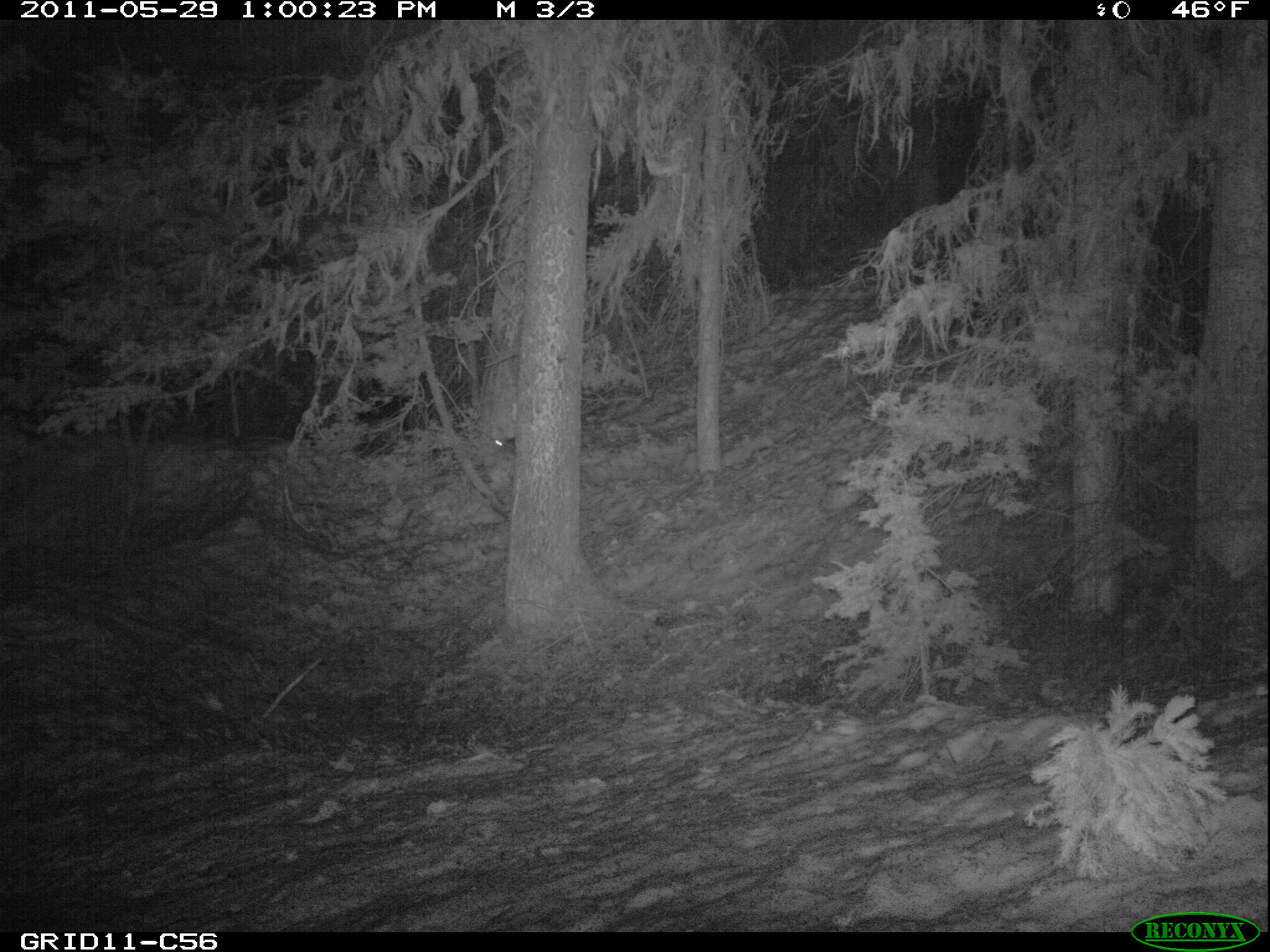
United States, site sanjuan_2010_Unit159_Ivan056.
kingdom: Animalia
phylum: Chordata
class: Mammalia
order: Lagomorpha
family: Leporidae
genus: Lepus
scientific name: Lepus americanus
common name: snowshoe hare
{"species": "Lepus americanus (snowshoe hare)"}